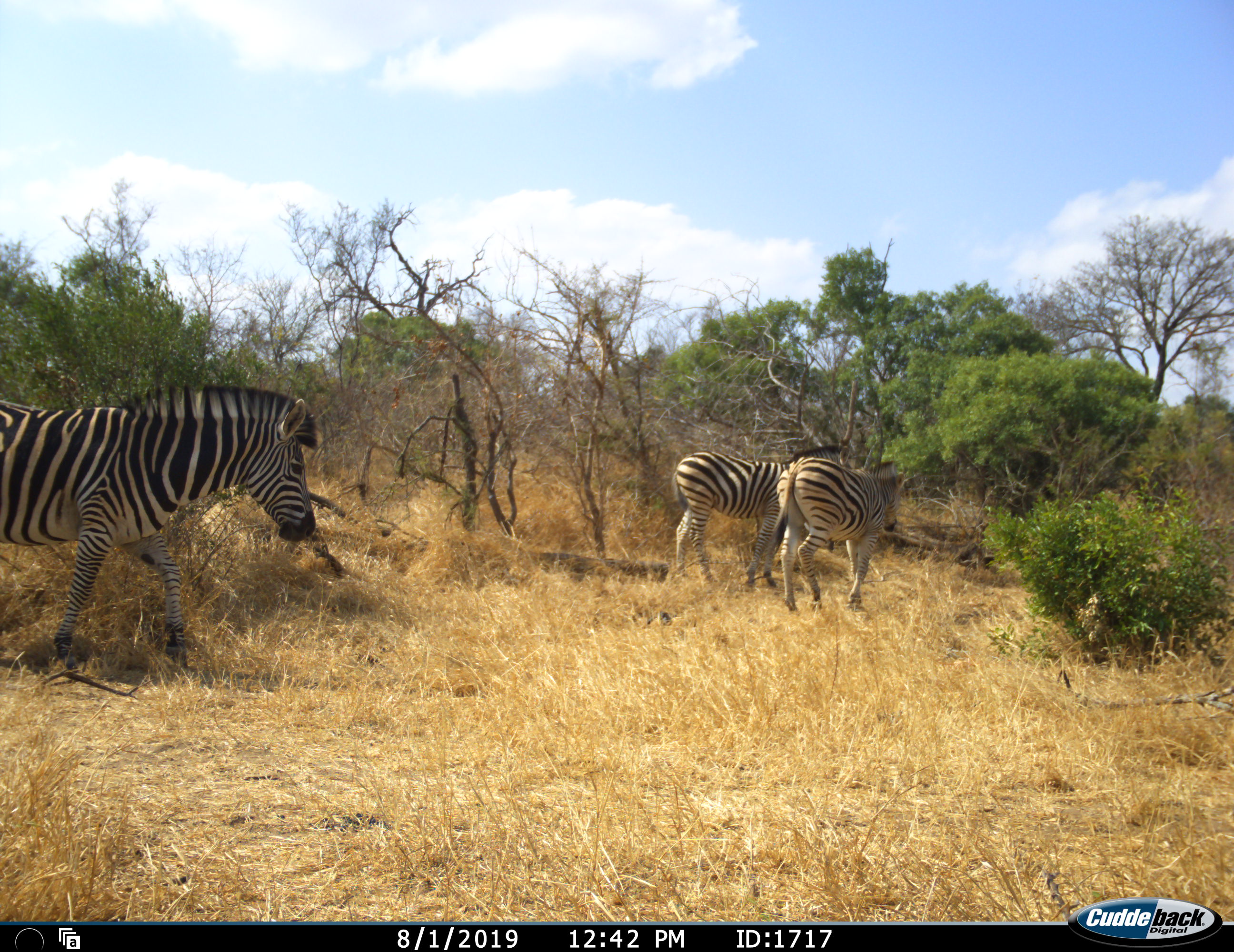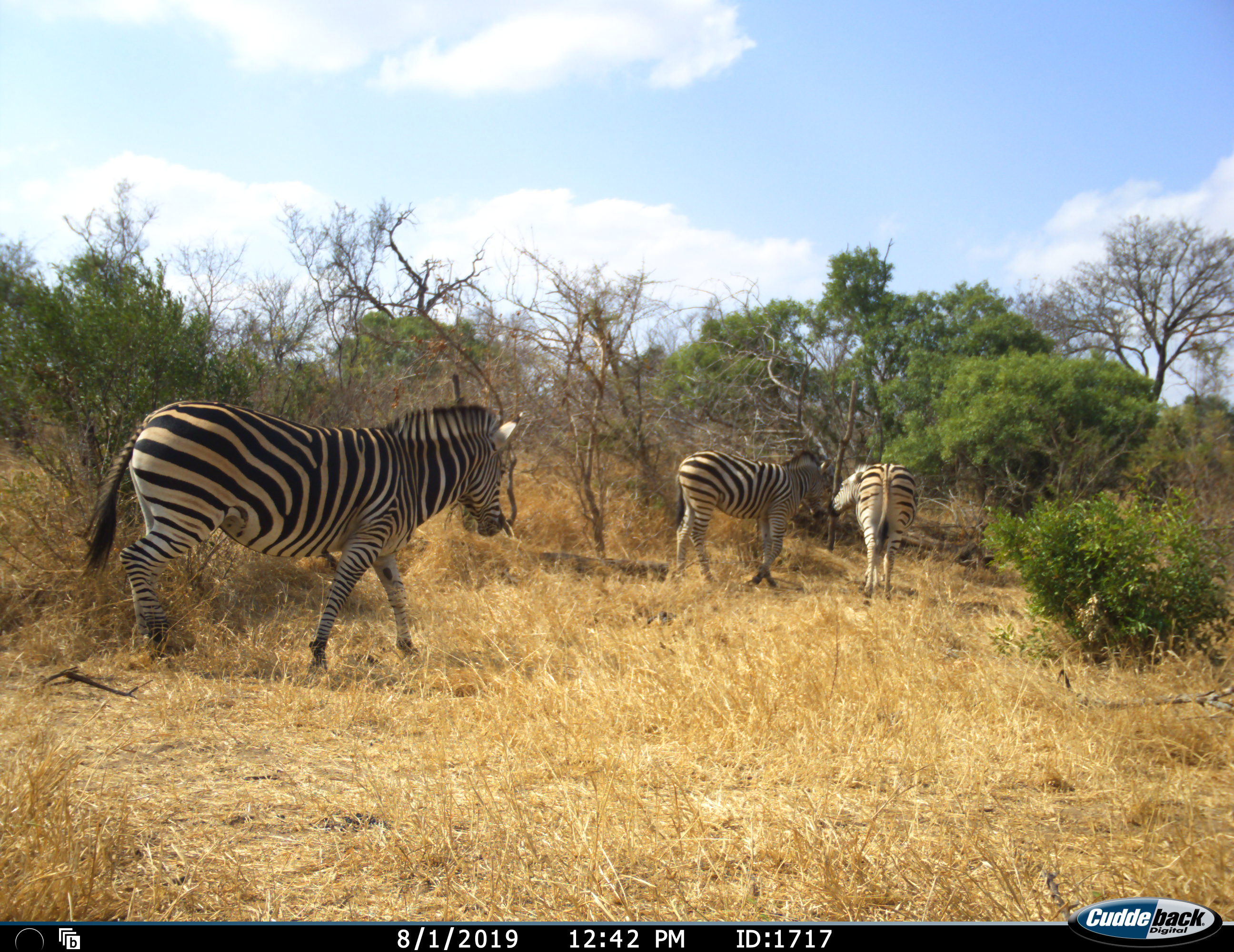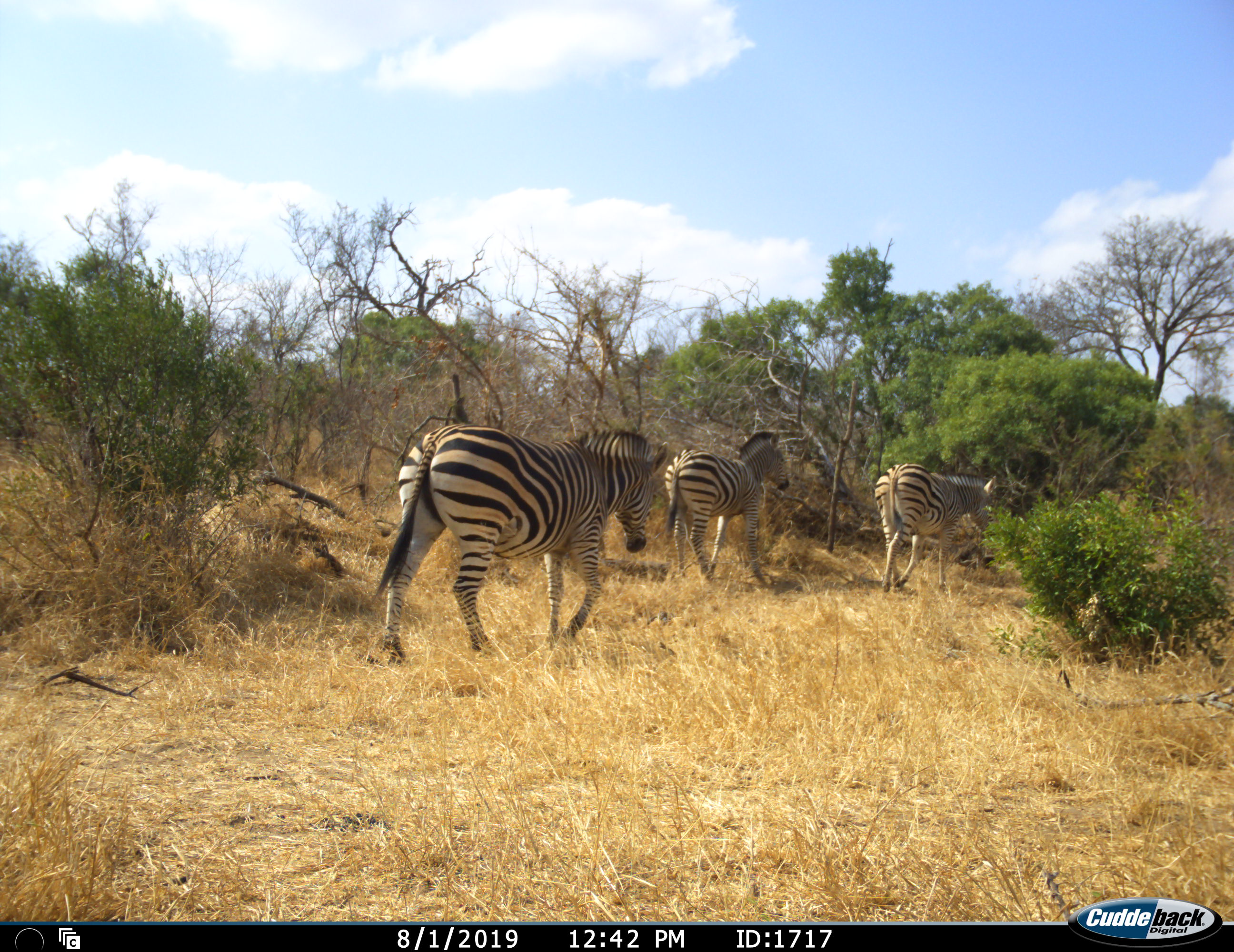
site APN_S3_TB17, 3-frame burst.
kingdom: Animalia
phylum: Chordata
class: Mammalia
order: Perissodactyla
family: Equidae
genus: Equus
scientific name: Equus quagga burchellii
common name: burchell's zebra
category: zebraburchells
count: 3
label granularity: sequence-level